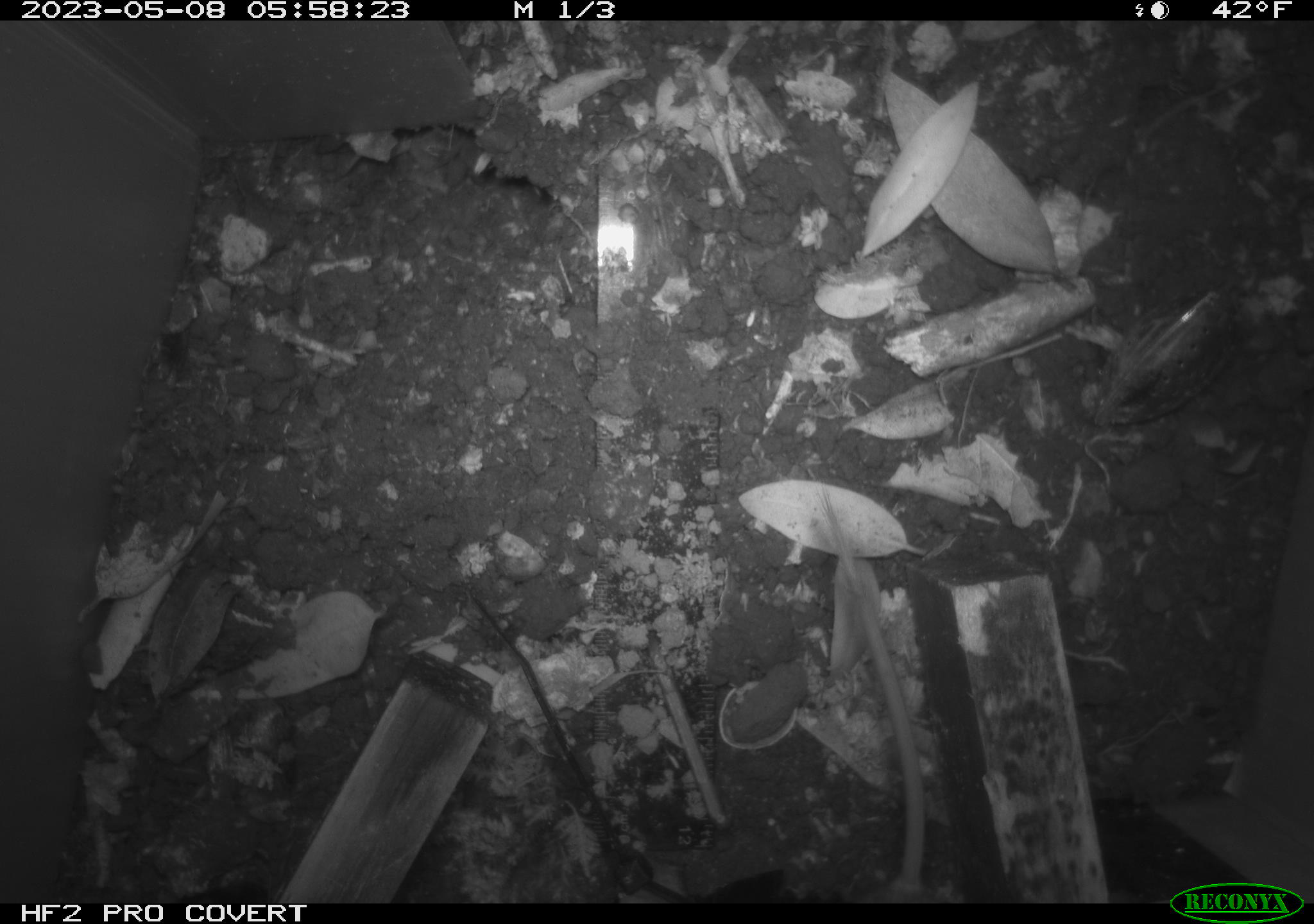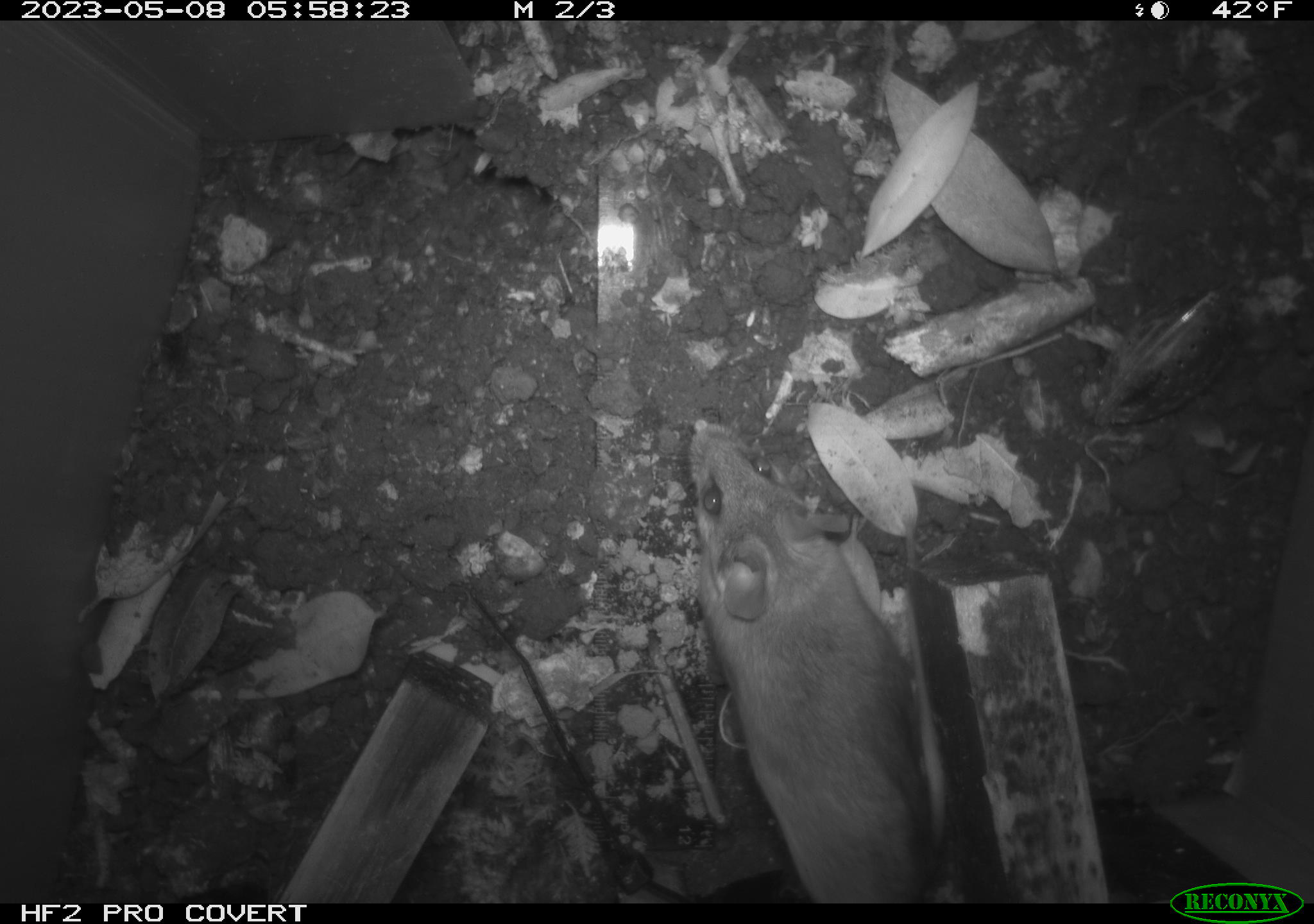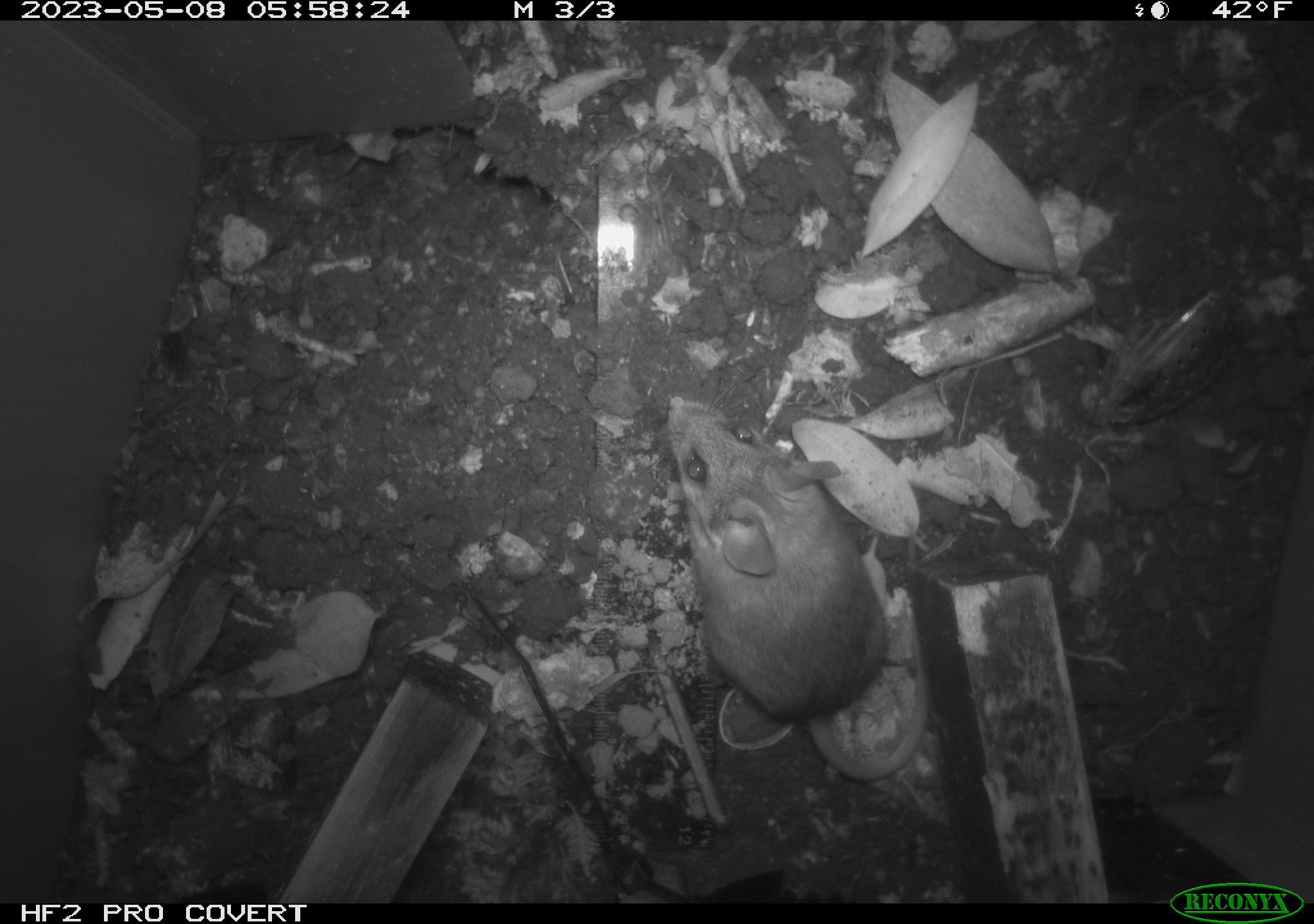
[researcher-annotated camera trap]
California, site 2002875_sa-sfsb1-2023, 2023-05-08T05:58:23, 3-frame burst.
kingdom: Animalia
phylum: Chordata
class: Mammalia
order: Rodentia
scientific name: Rodentia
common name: mouse species